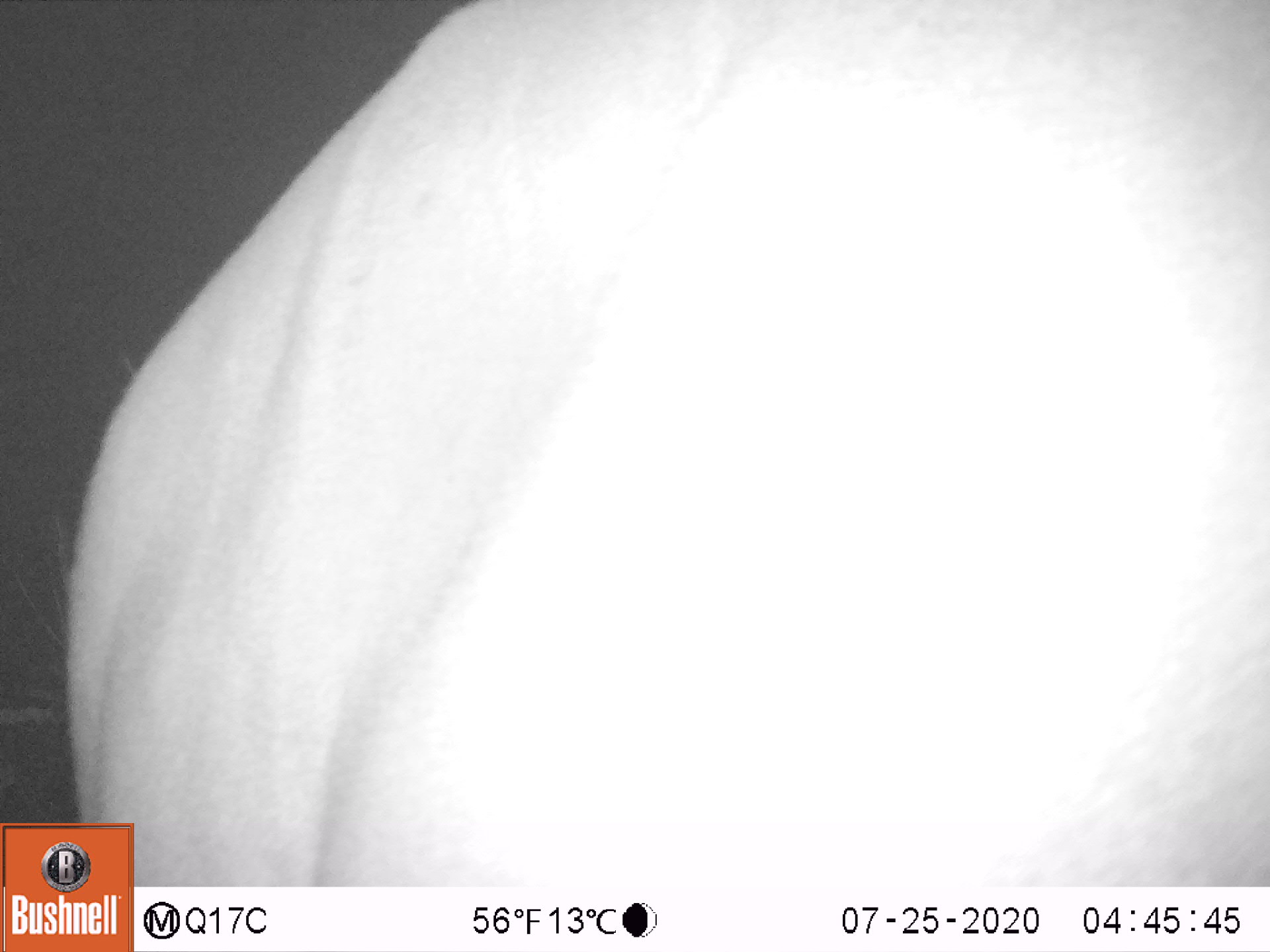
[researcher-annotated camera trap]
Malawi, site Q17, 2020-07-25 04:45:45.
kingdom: Animalia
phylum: Chordata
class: Mammalia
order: Artiodactyla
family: Bovidae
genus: Tragelaphus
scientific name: Tragelaphus strepsiceros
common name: greater kudu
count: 1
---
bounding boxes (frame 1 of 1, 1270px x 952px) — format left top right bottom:
greater kudu: 59 0 1262 818